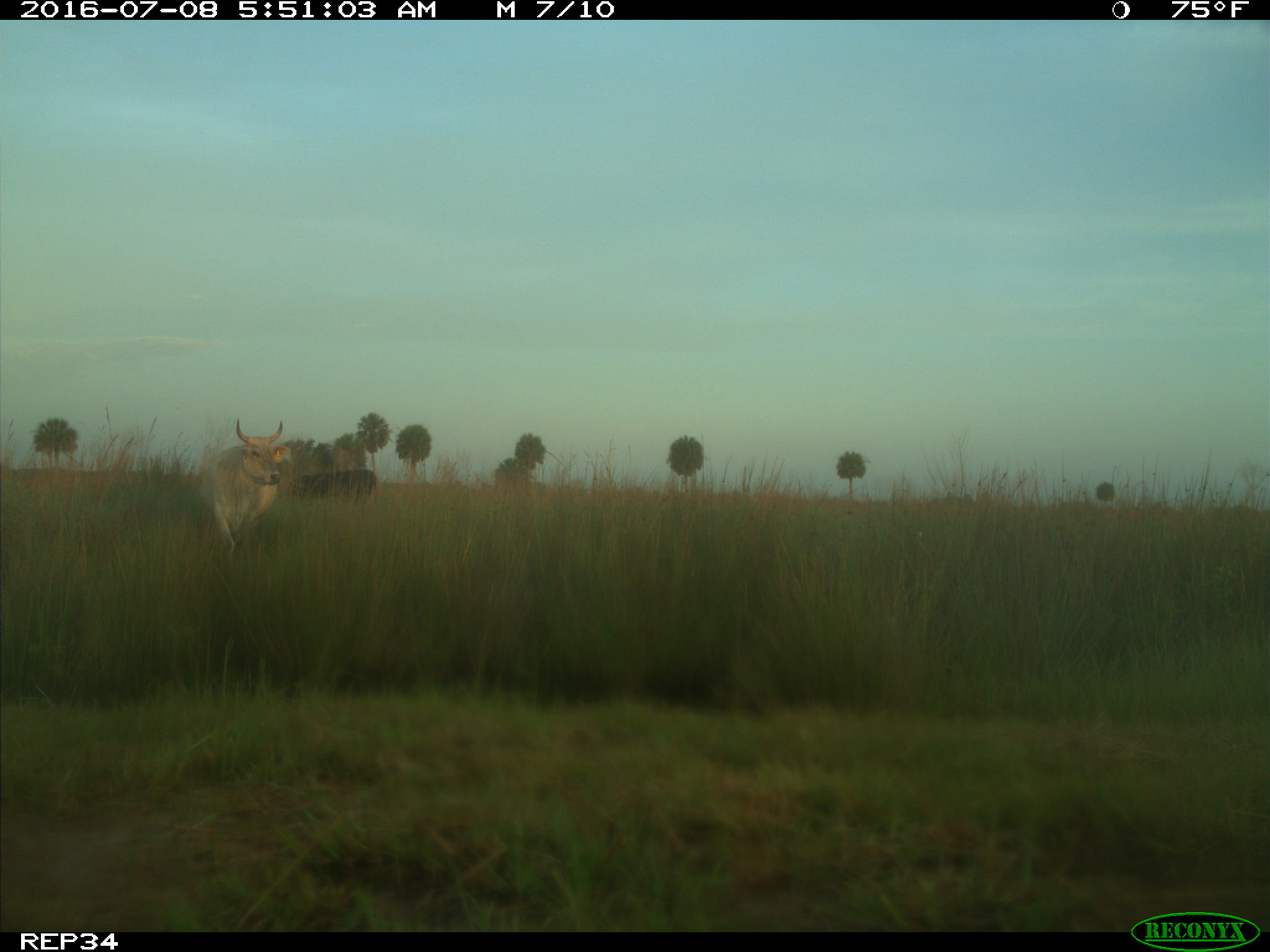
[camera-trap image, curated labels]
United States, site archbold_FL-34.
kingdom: Animalia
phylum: Chordata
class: Mammalia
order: Artiodactyla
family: Bovidae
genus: Bos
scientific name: Bos taurus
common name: domestic cow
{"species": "Bos taurus (domestic cow)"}